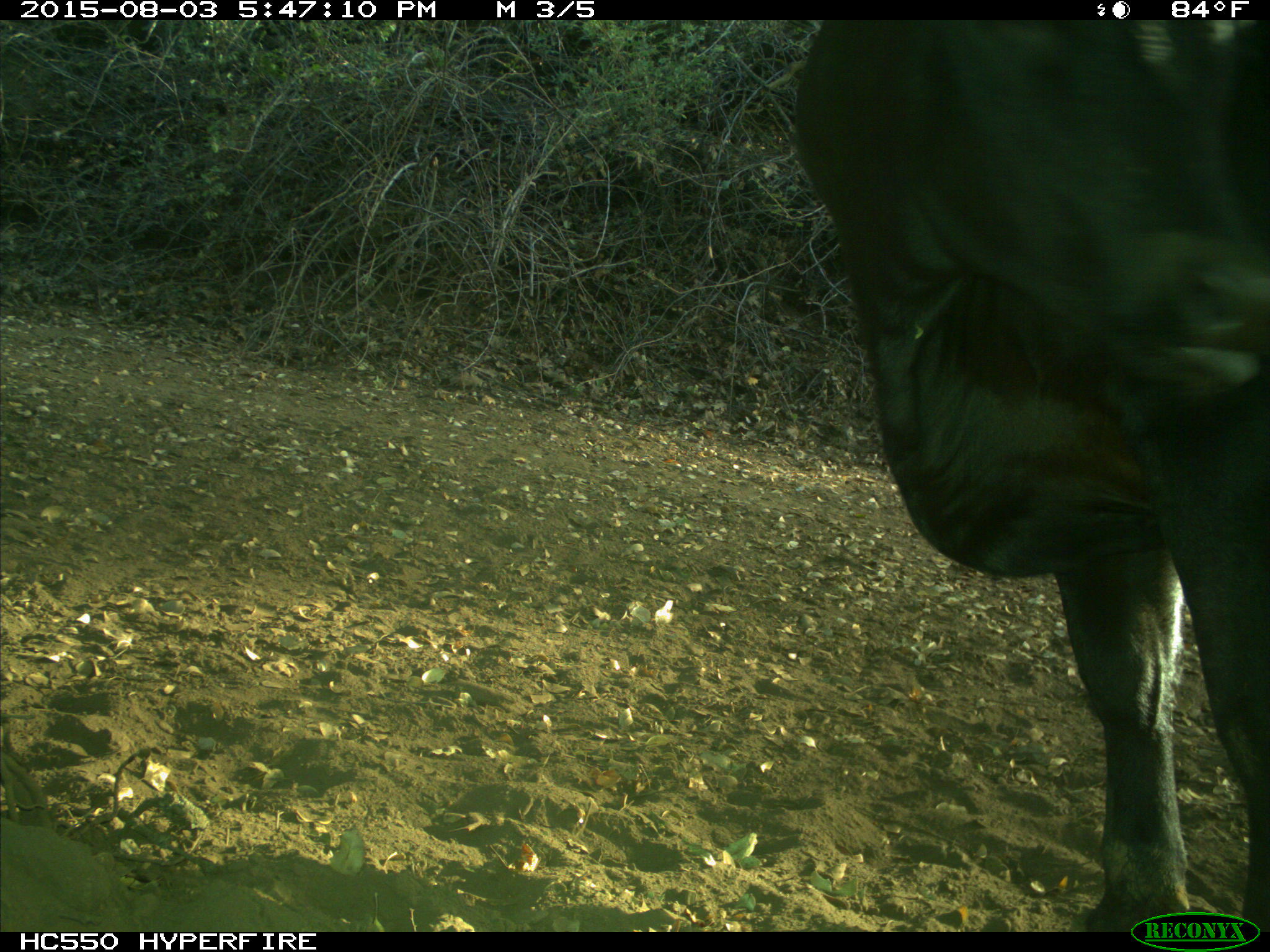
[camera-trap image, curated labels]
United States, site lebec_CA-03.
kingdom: Animalia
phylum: Chordata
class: Mammalia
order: Artiodactyla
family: Bovidae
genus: Bos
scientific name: Bos taurus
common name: domestic cow